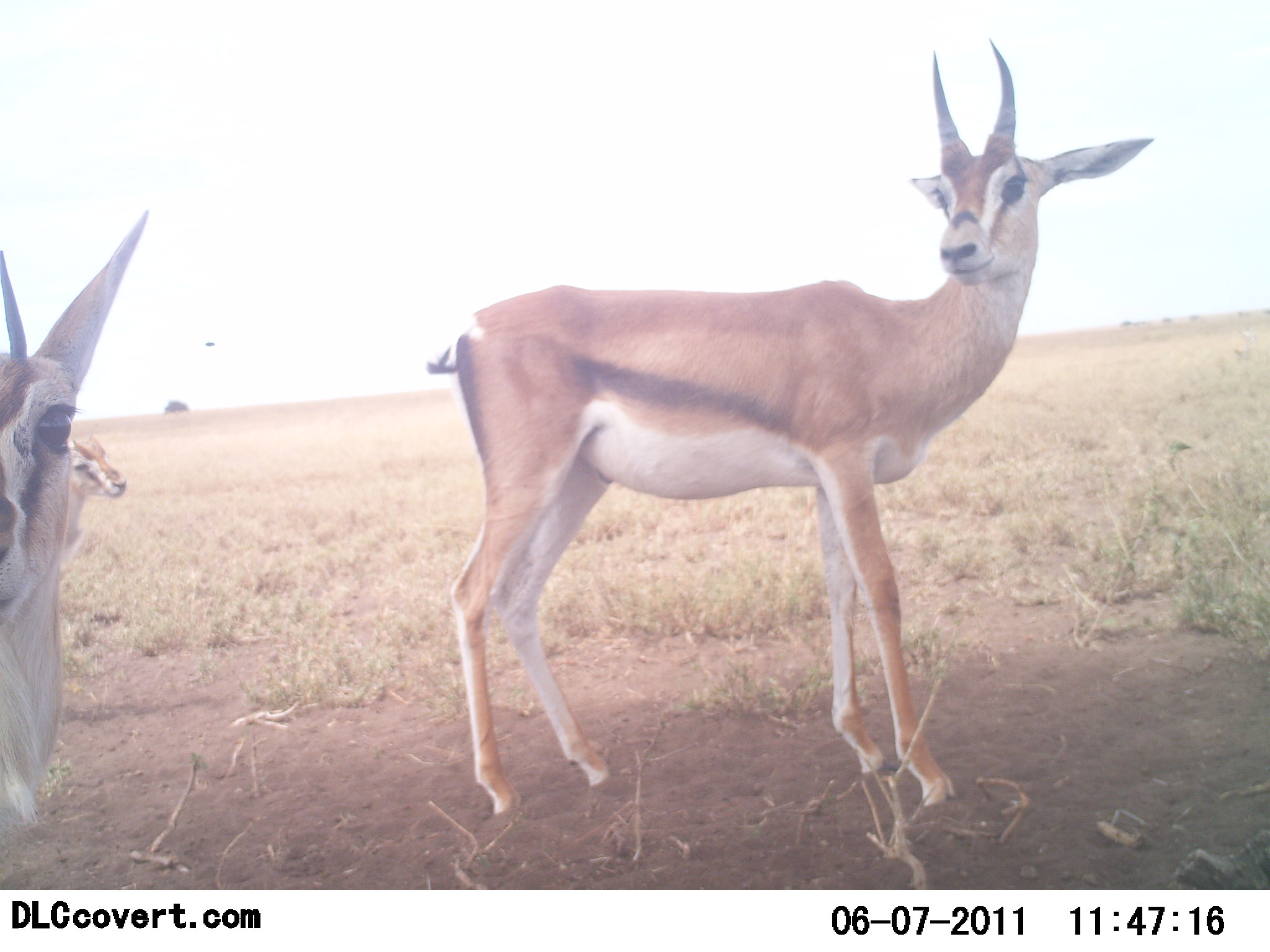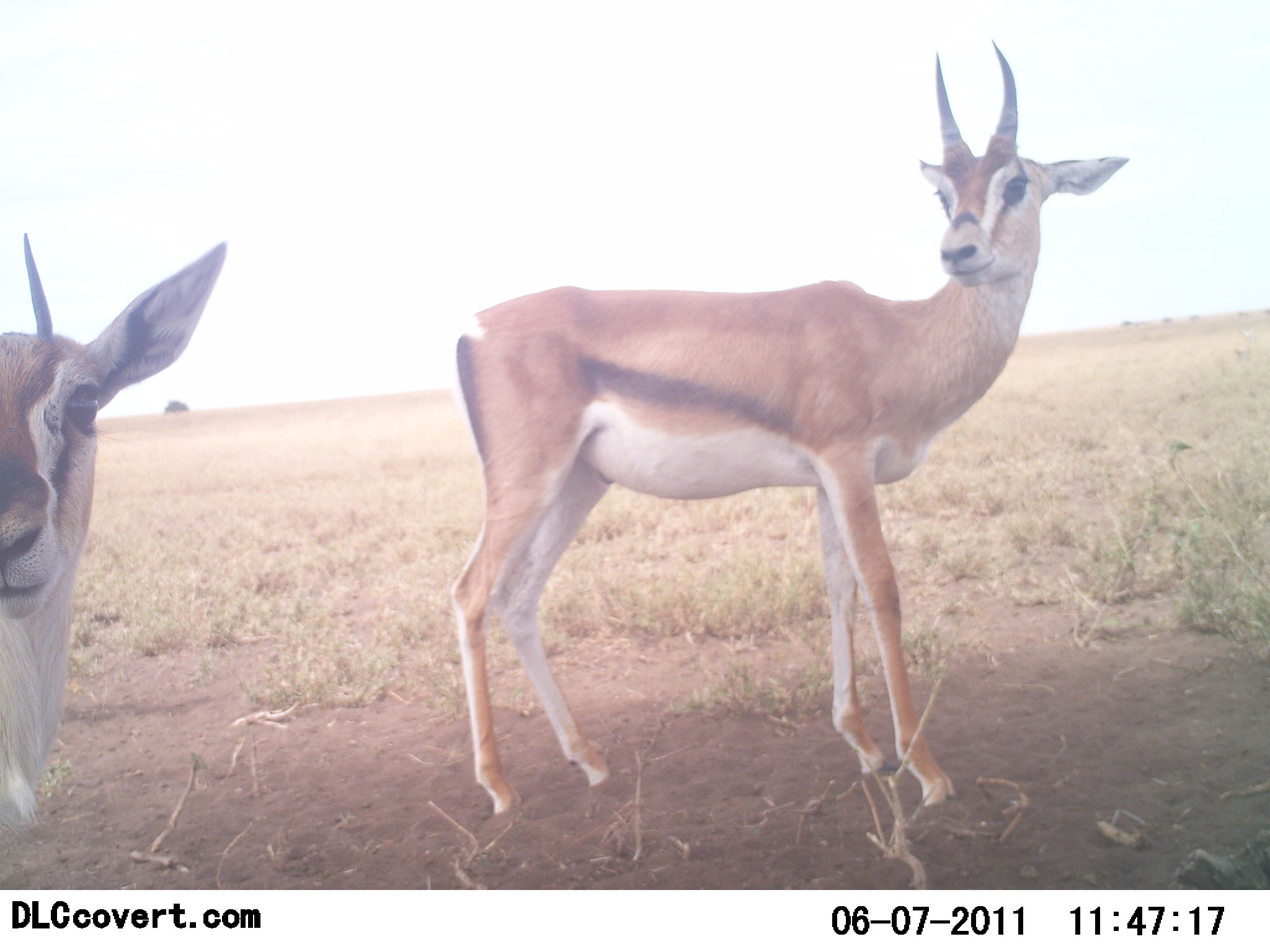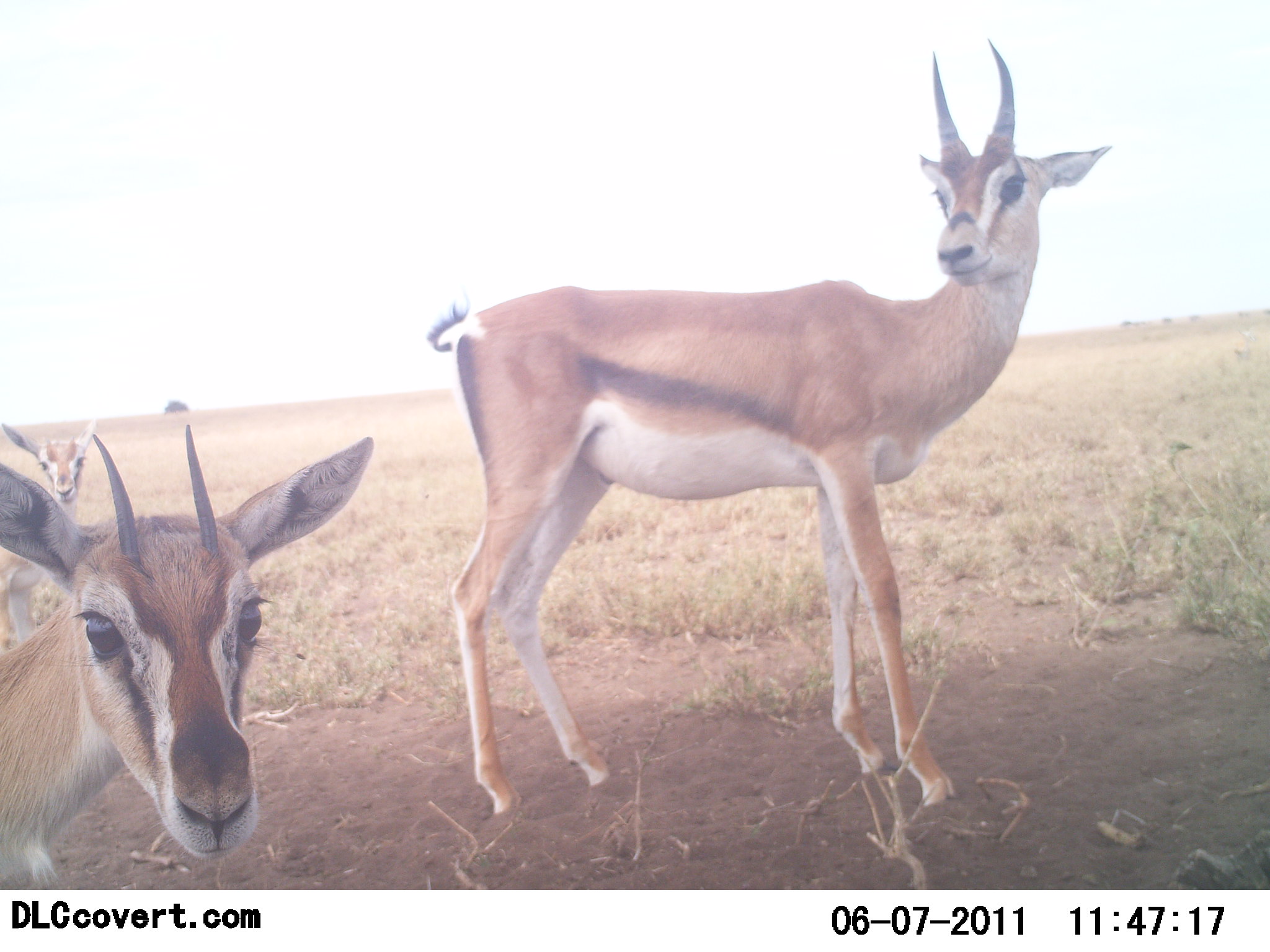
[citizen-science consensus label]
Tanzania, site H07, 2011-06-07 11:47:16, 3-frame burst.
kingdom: Animalia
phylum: Chordata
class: Mammalia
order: Artiodactyla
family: Bovidae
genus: Eudorcas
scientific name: Eudorcas thomsonii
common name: thomson's gazelle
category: gazellethomsons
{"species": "gazellethomsons (thomson's gazelle) (Eudorcas thomsonii)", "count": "3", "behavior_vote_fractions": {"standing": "90%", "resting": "0%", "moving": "0%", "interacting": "10%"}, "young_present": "10%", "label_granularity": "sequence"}